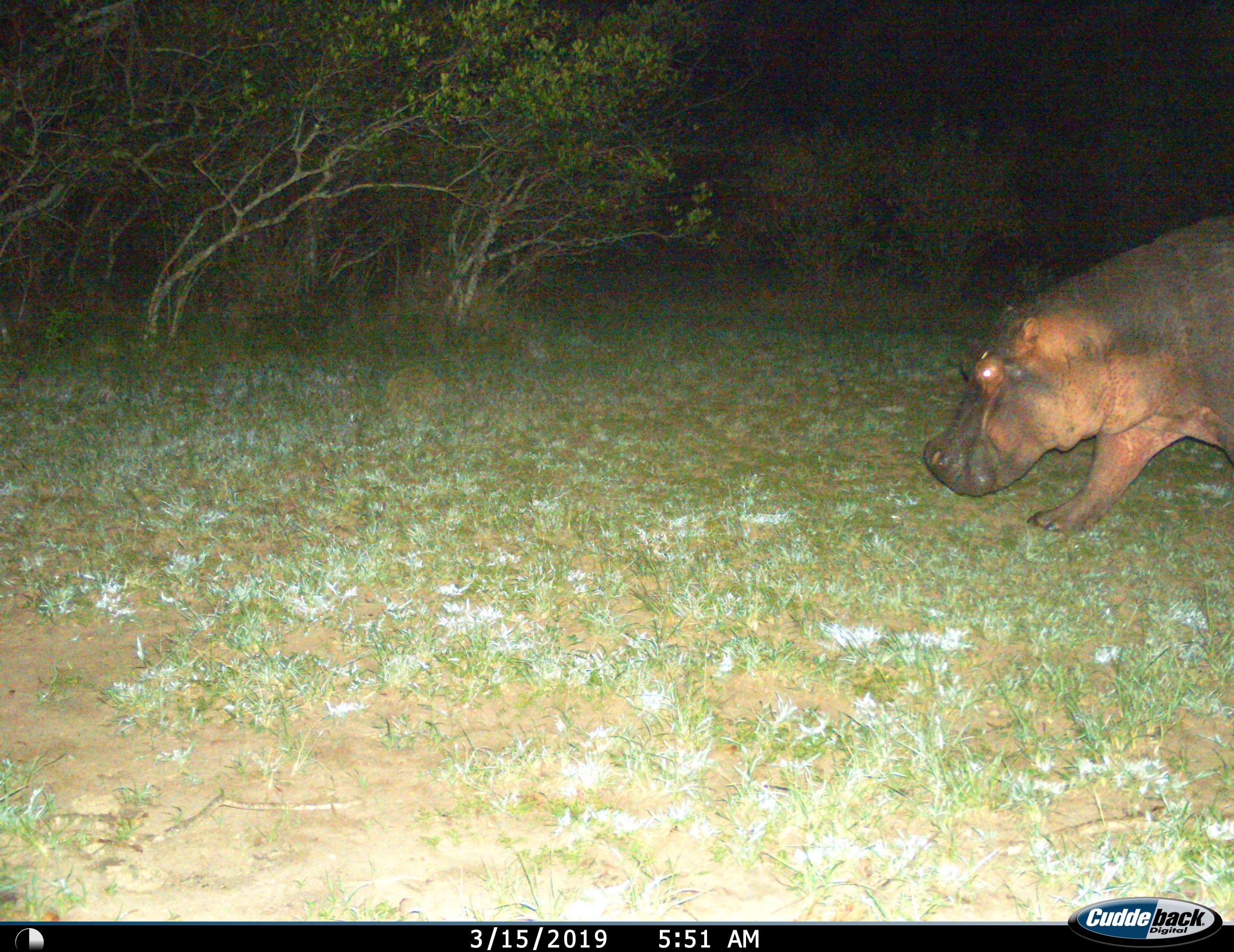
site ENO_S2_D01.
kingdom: Animalia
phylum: Chordata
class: Mammalia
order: Artiodactyla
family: Hippopotamidae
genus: Hippopotamus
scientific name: Hippopotamus amphibius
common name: hippopotamus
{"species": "hippopotamus (Hippopotamus amphibius)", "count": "1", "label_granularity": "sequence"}